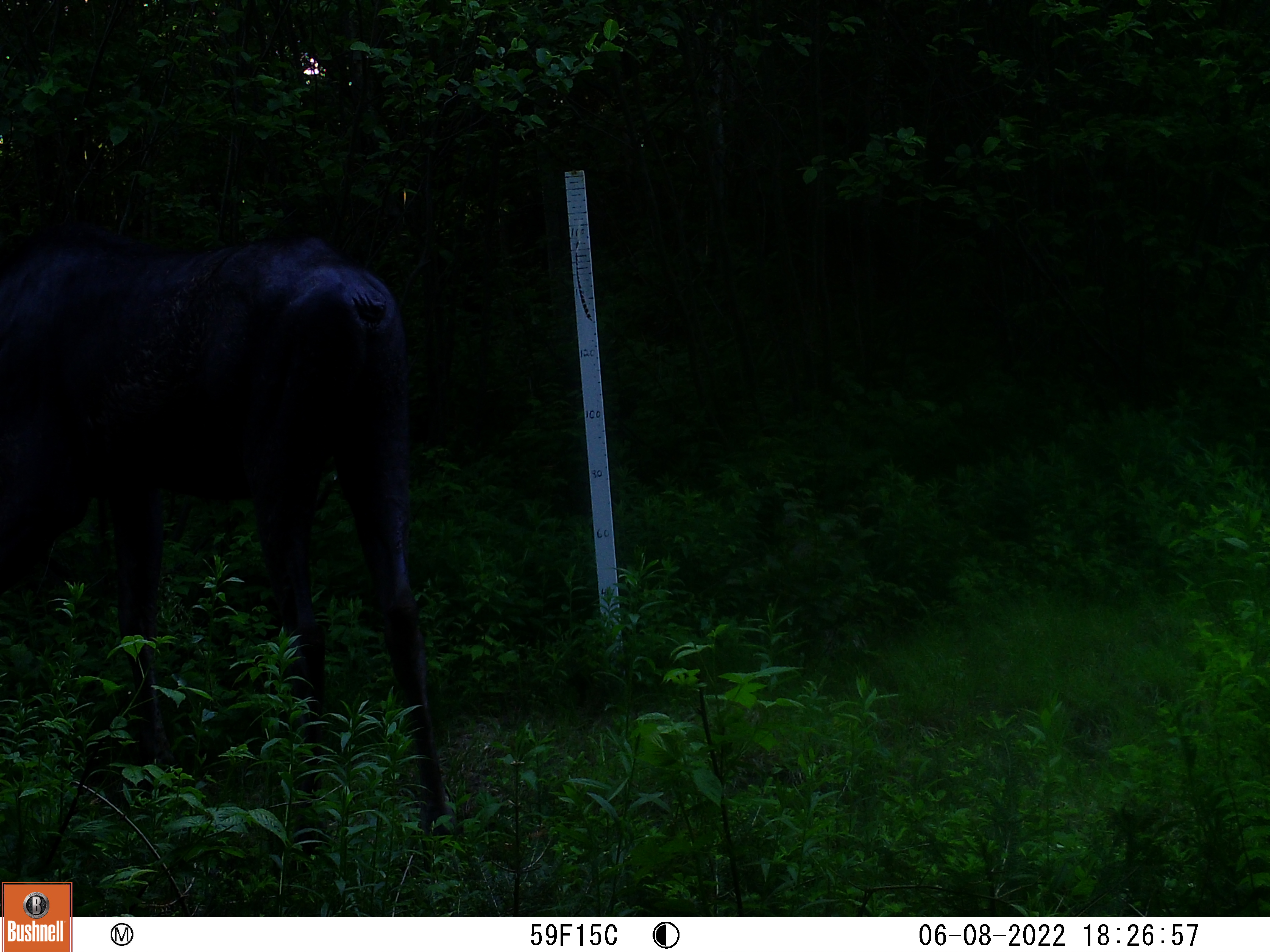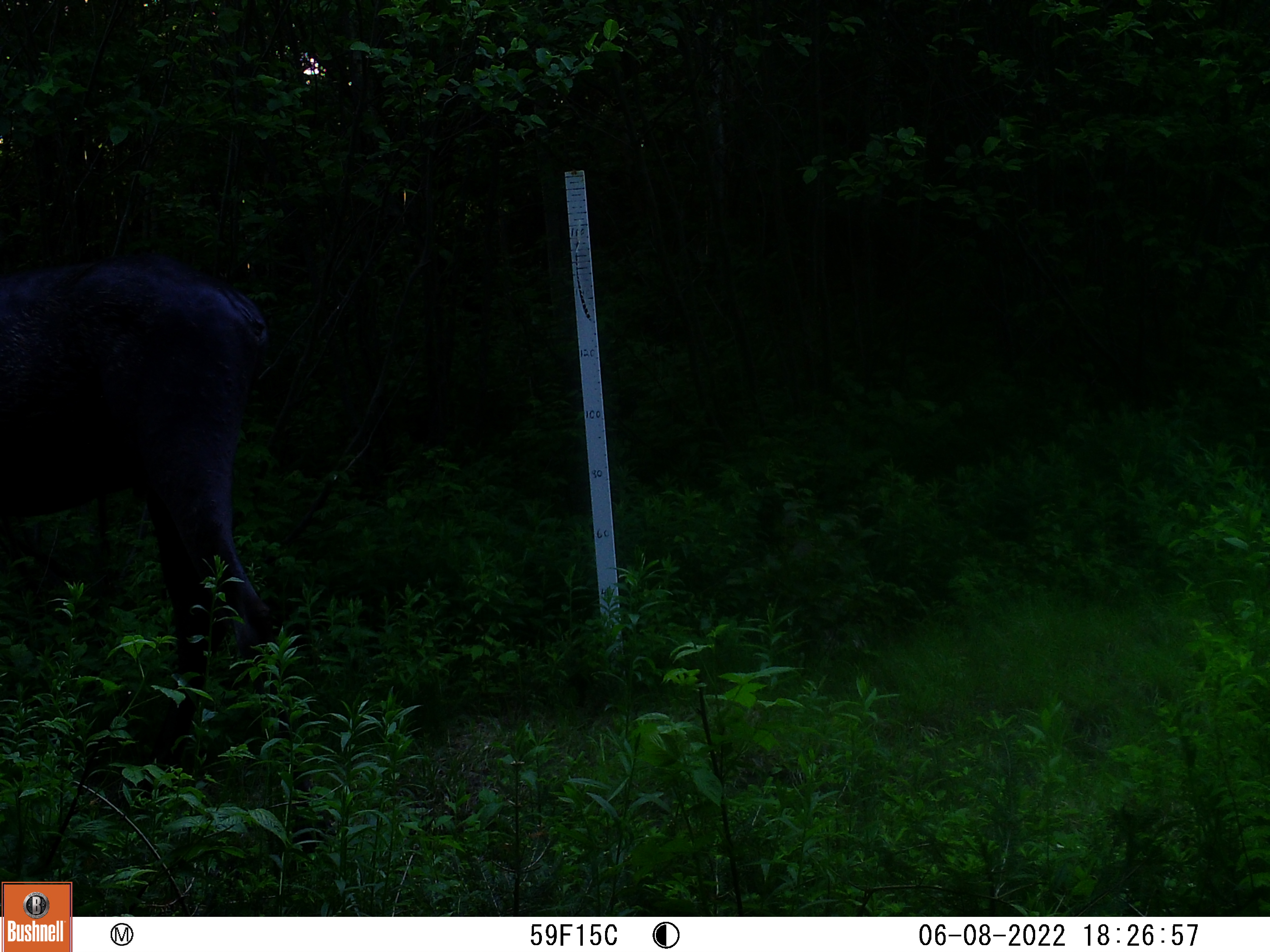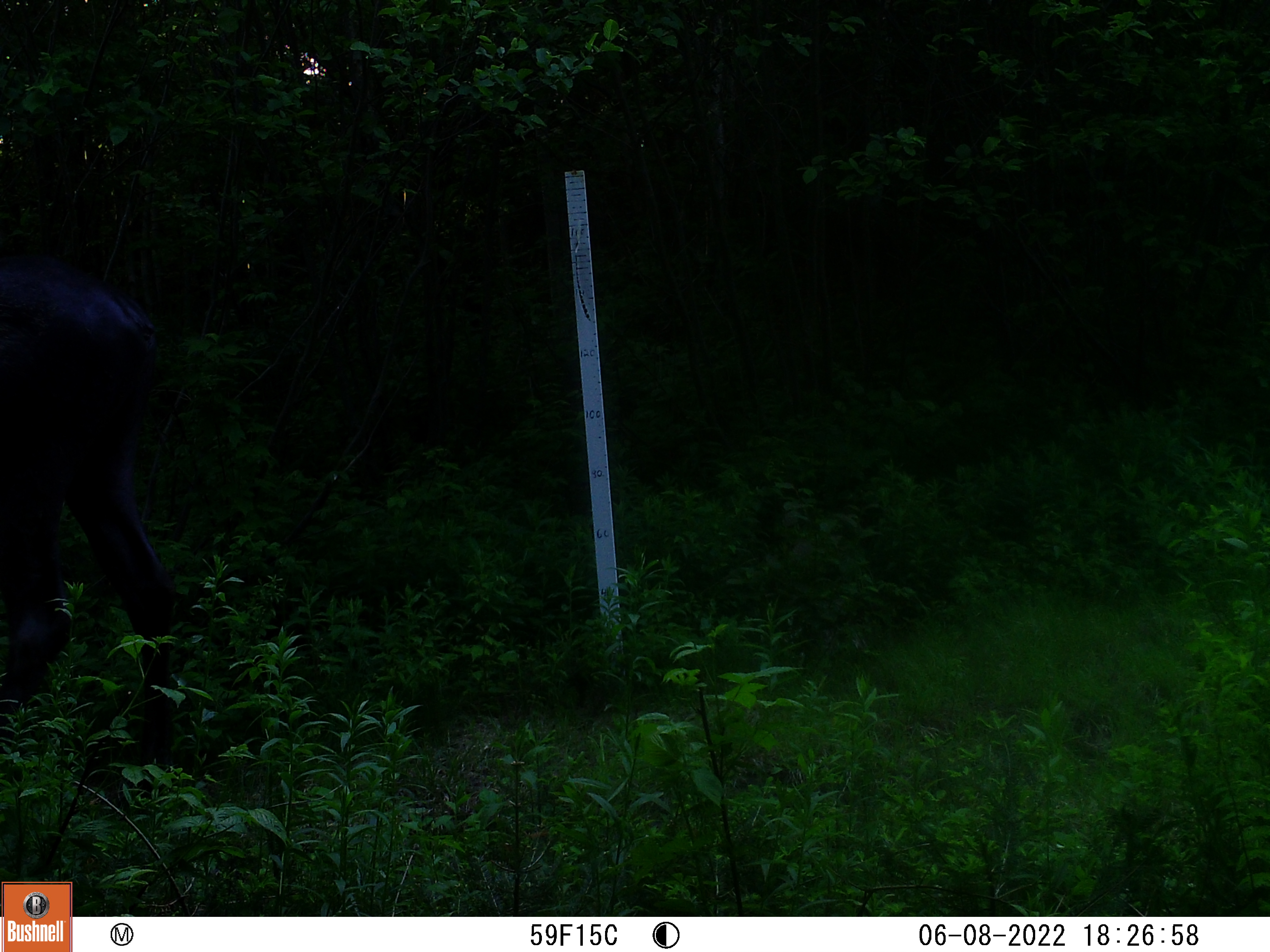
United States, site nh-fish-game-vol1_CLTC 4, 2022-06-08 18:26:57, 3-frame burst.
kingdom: Animalia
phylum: Chordata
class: Mammalia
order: Artiodactyla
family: Cervidae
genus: Alces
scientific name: Alces alces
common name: moose